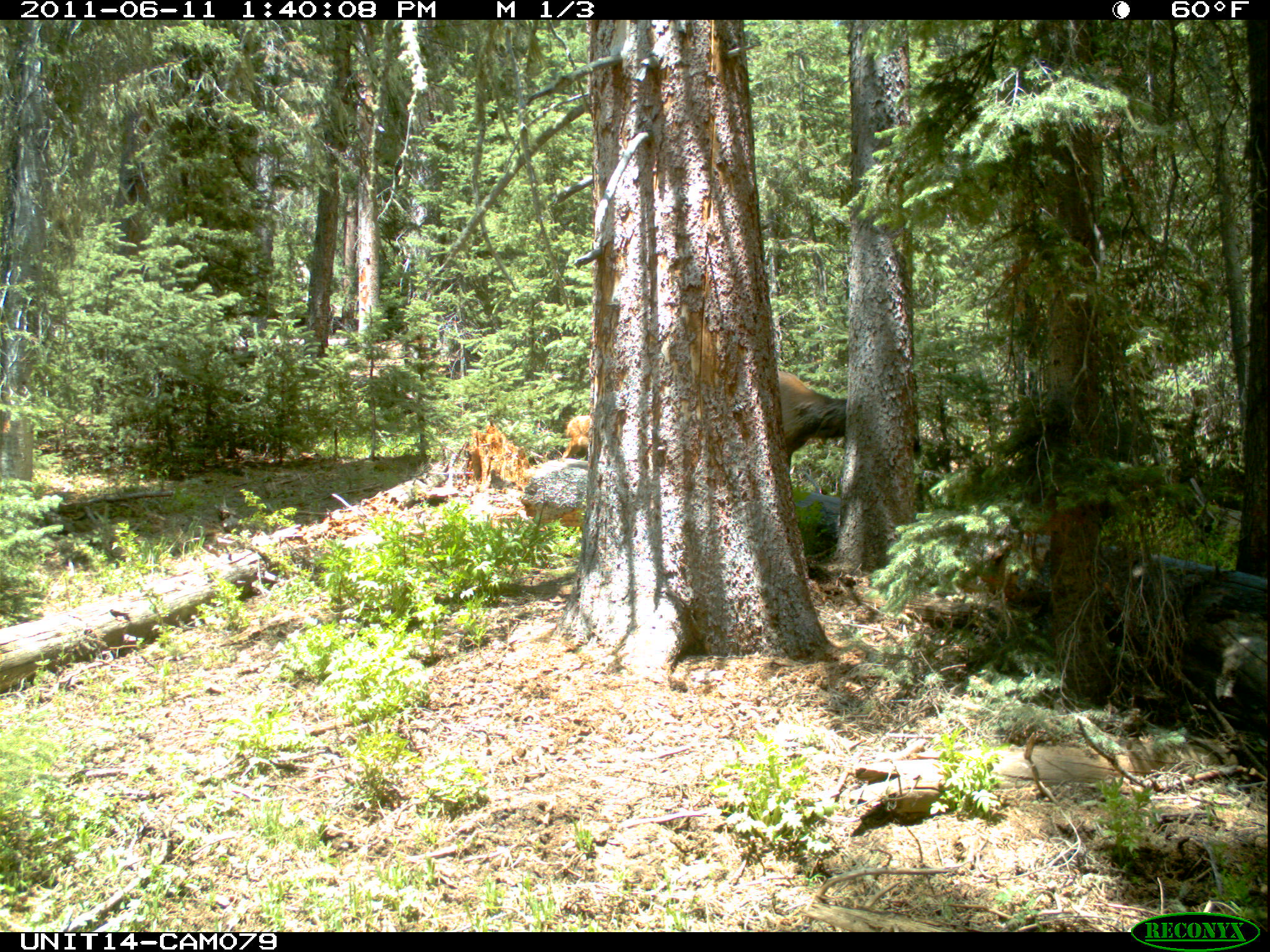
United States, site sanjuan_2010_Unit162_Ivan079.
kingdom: Animalia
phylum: Chordata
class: Mammalia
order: Artiodactyla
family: Cervidae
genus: Cervus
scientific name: Cervus elaphus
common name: red deer